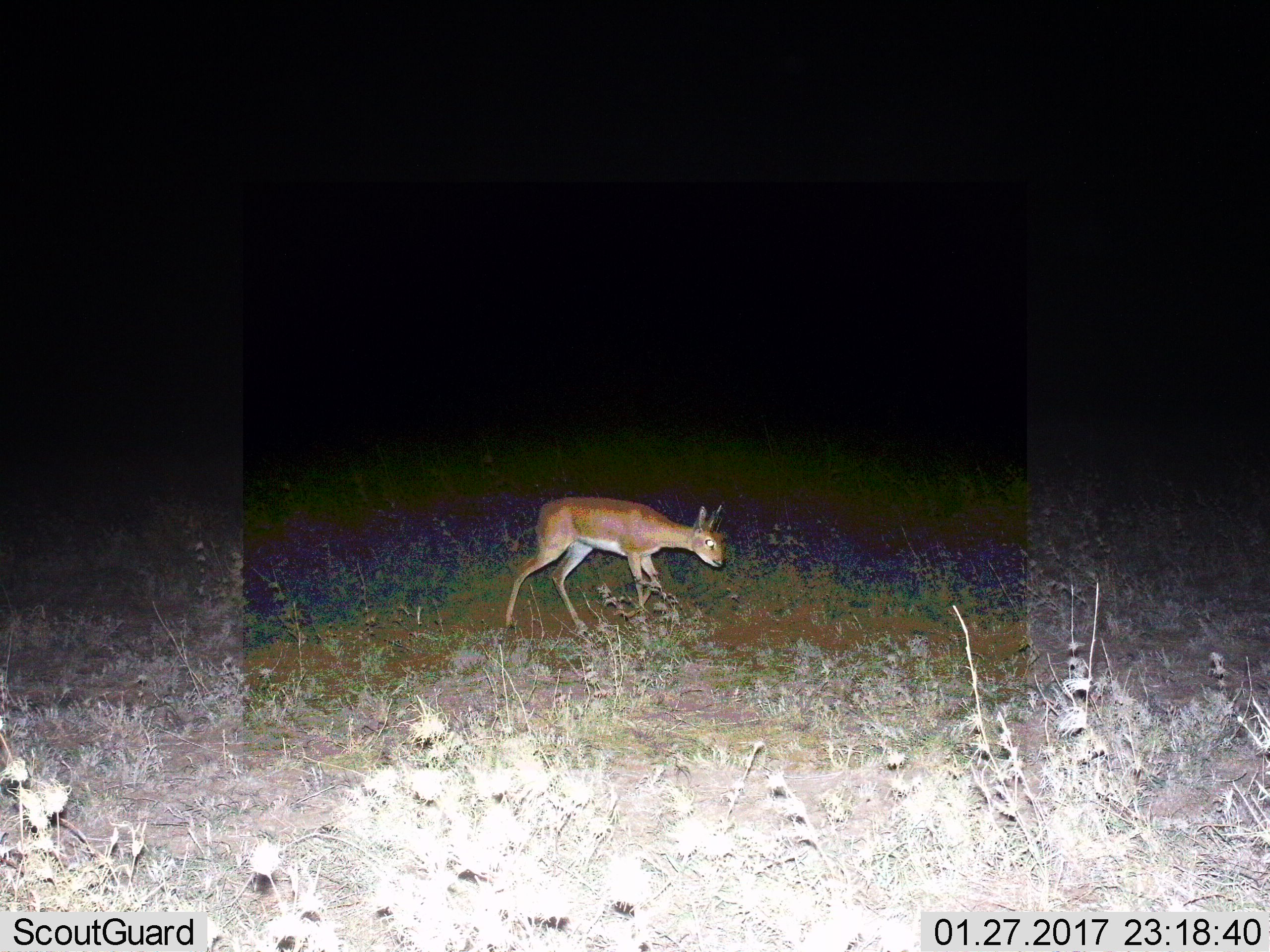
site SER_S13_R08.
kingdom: Animalia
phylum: Chordata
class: Mammalia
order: Artiodactyla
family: Bovidae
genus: Raphicerus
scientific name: Raphicerus campestris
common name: steenbok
Steenbok (Raphicerus campestris), count 1. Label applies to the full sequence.